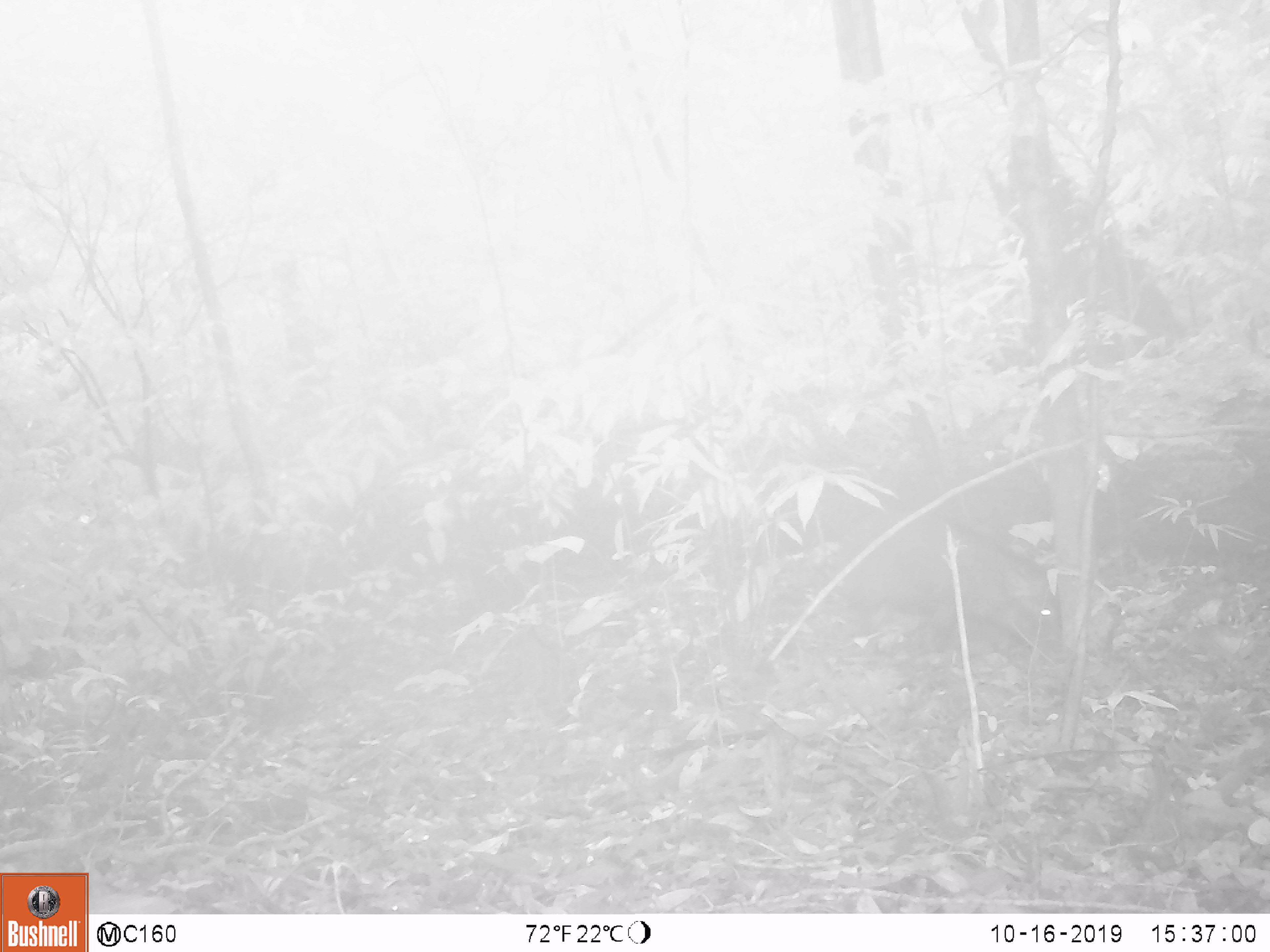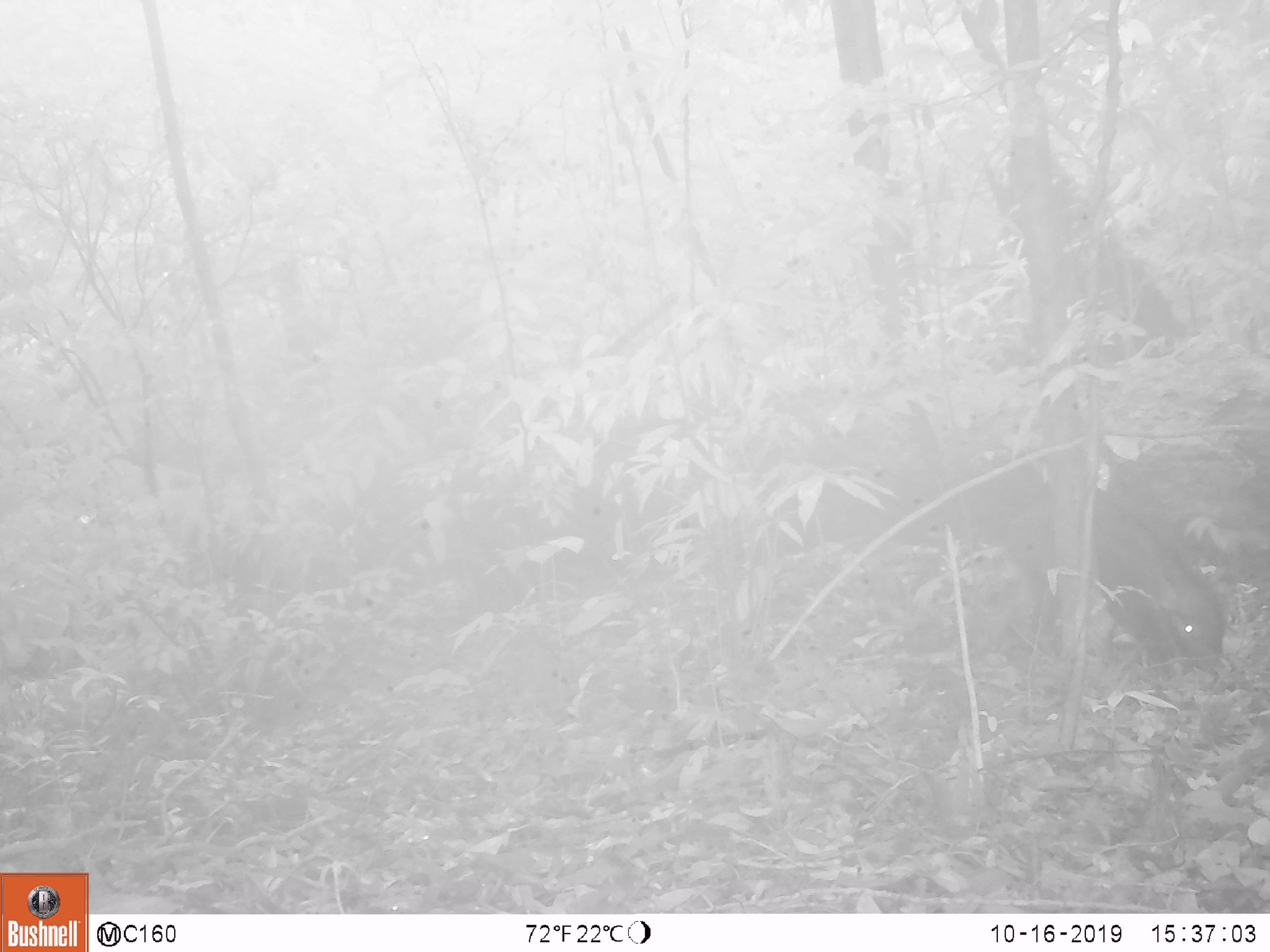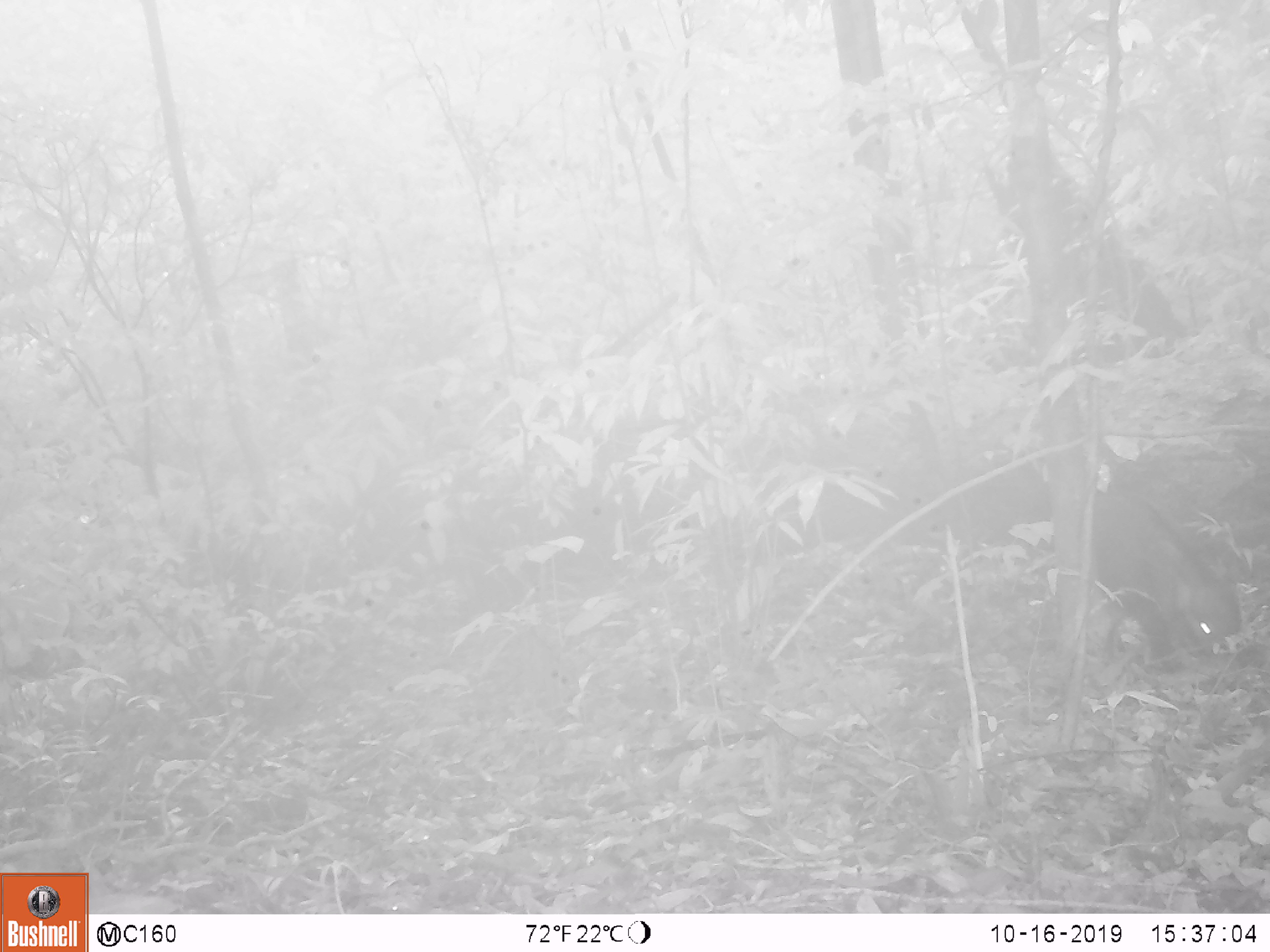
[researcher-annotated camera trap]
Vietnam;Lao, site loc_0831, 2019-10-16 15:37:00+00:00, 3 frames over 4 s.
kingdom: Animalia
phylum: Chordata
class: Mammalia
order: Artiodactyla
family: Suidae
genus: Sus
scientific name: Sus scrofa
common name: eurasian wild pig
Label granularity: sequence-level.